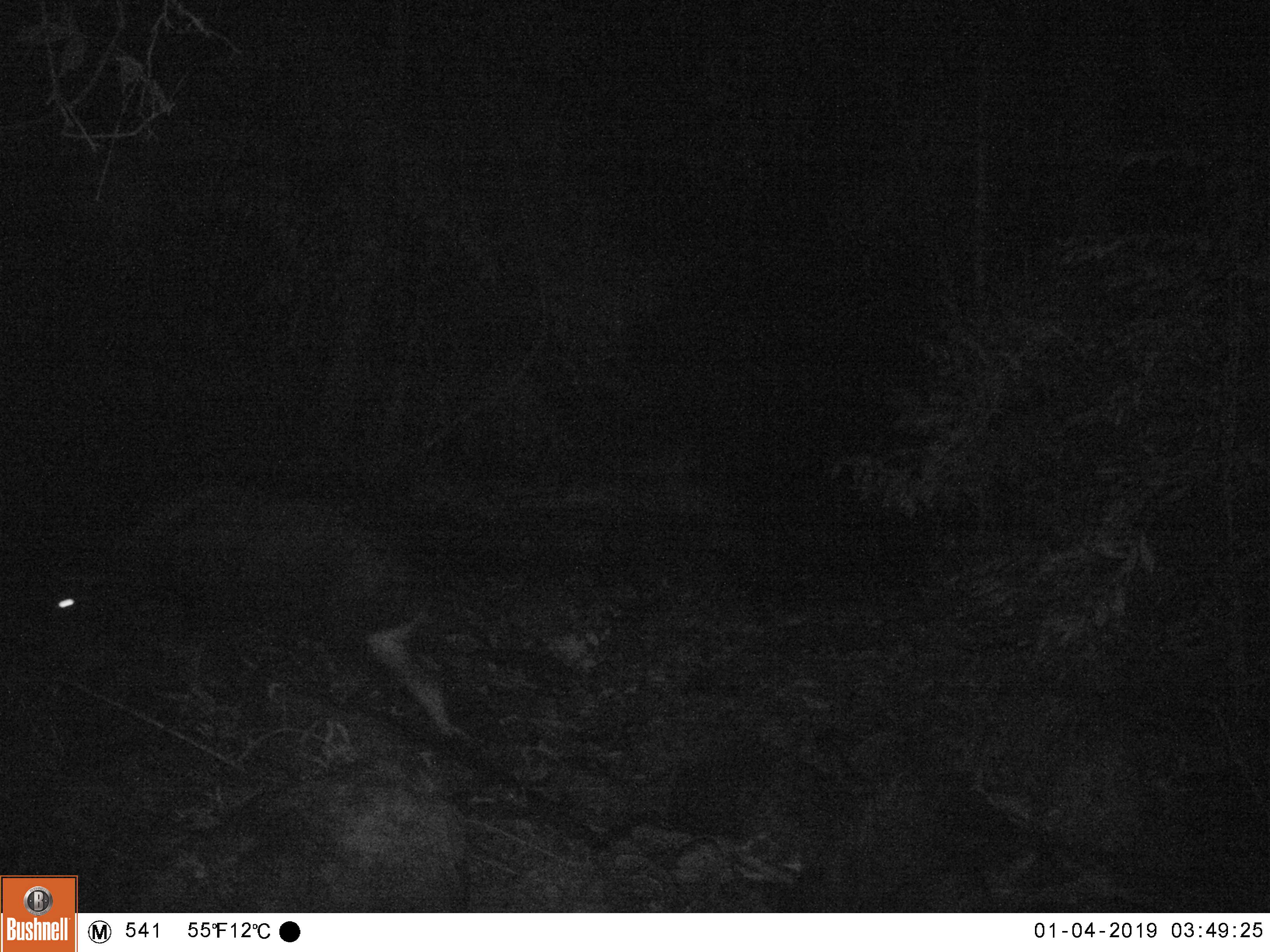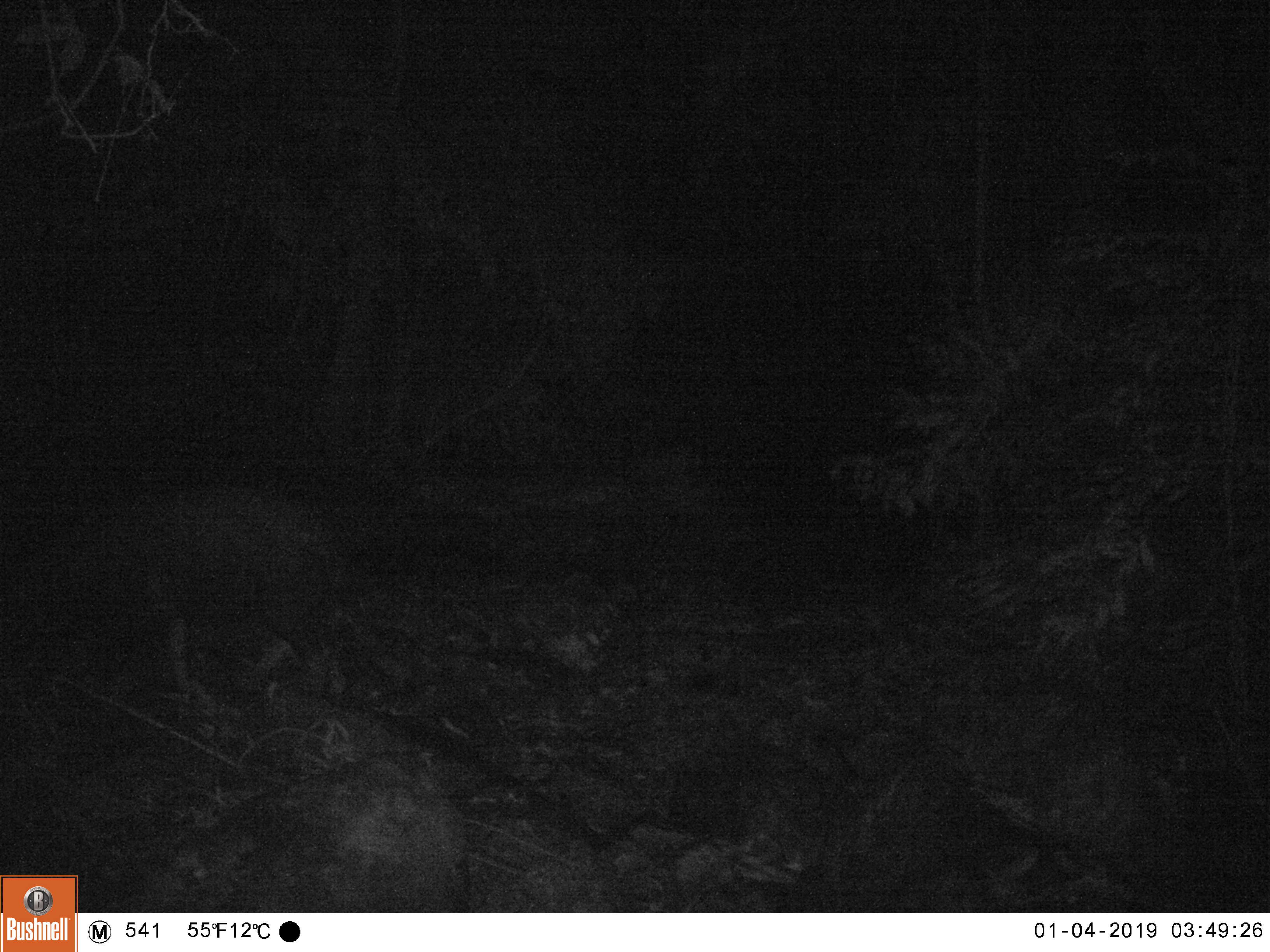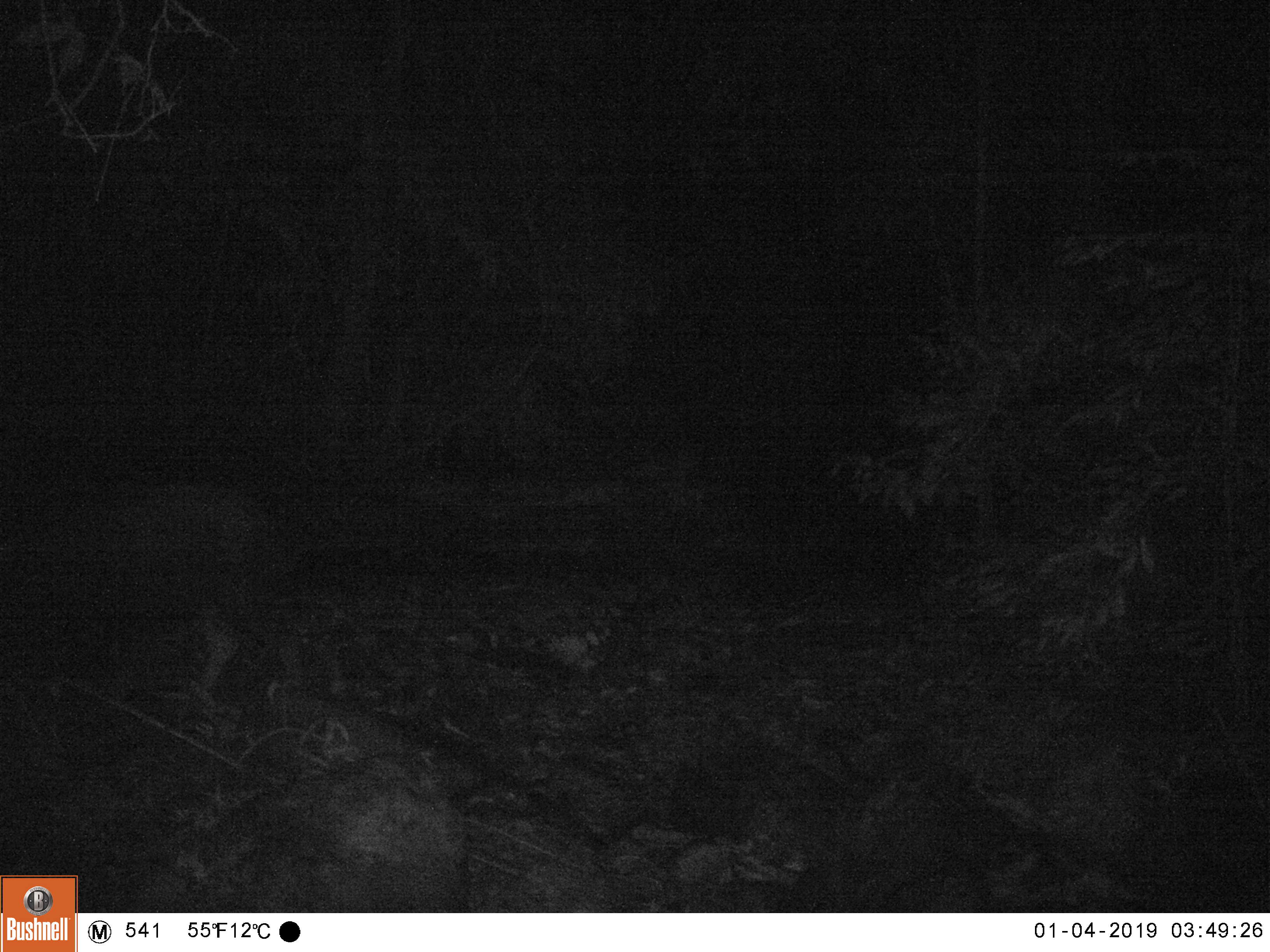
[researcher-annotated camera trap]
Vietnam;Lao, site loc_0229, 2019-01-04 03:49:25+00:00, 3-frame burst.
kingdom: Animalia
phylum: Chordata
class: Mammalia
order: Artiodactyla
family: Bovidae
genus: Capricornis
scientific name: Capricornis sumatraensis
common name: chinese serow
Chinese serow (Capricornis sumatraensis). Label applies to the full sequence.